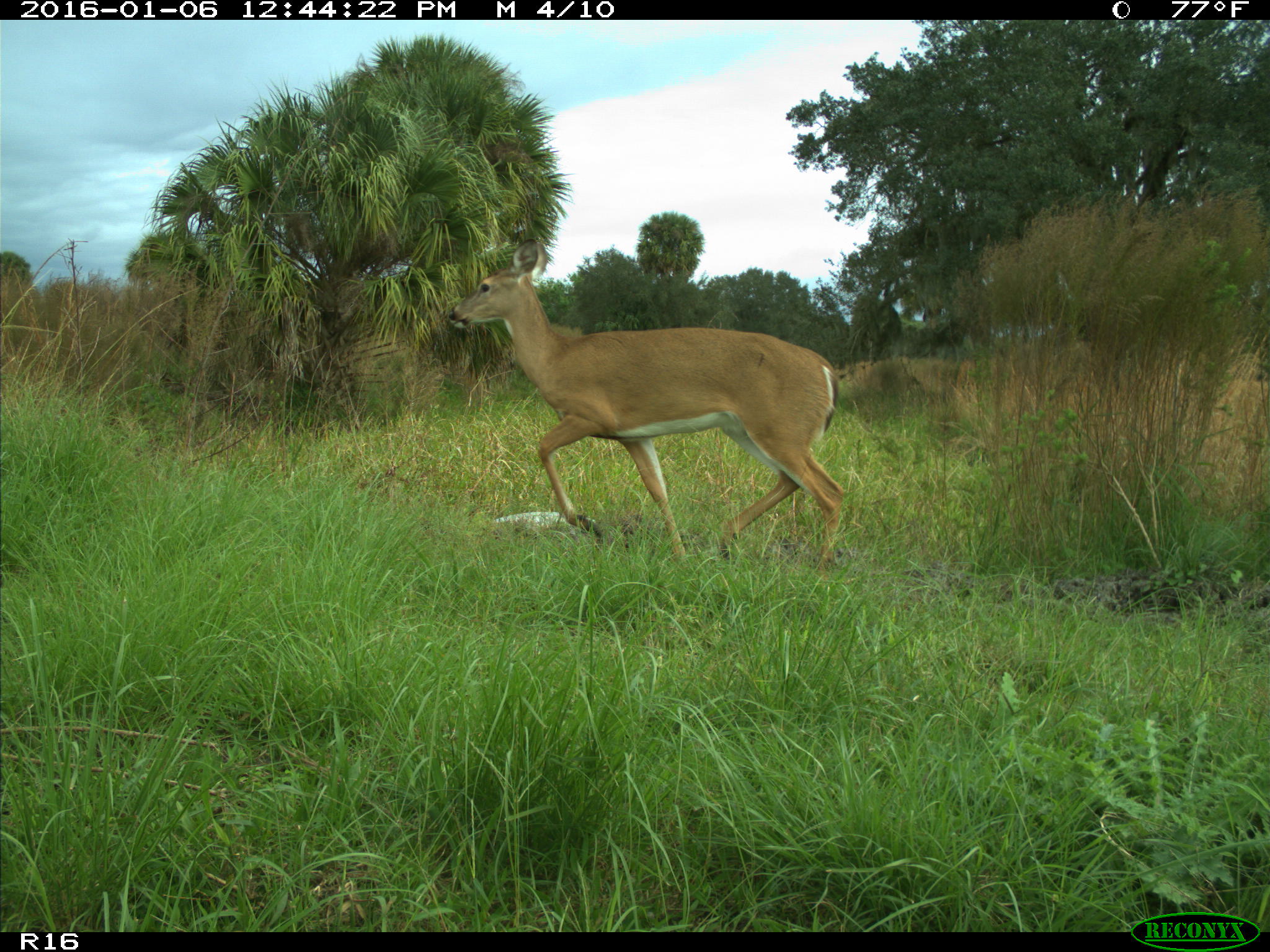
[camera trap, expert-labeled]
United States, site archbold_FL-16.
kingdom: Animalia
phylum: Chordata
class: Mammalia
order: Artiodactyla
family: Cervidae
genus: Odocoileus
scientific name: Odocoileus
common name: deer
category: unidentified deer